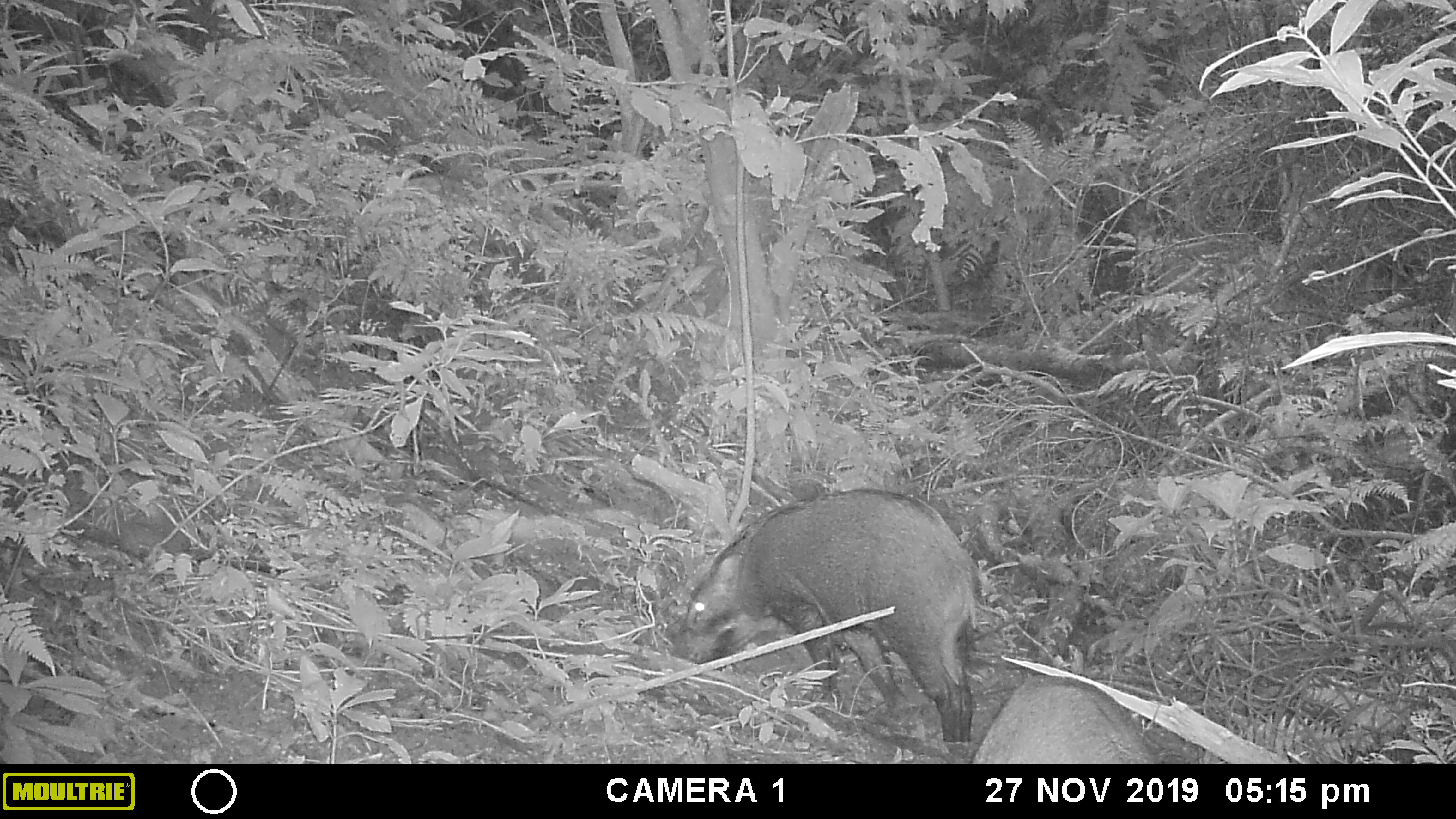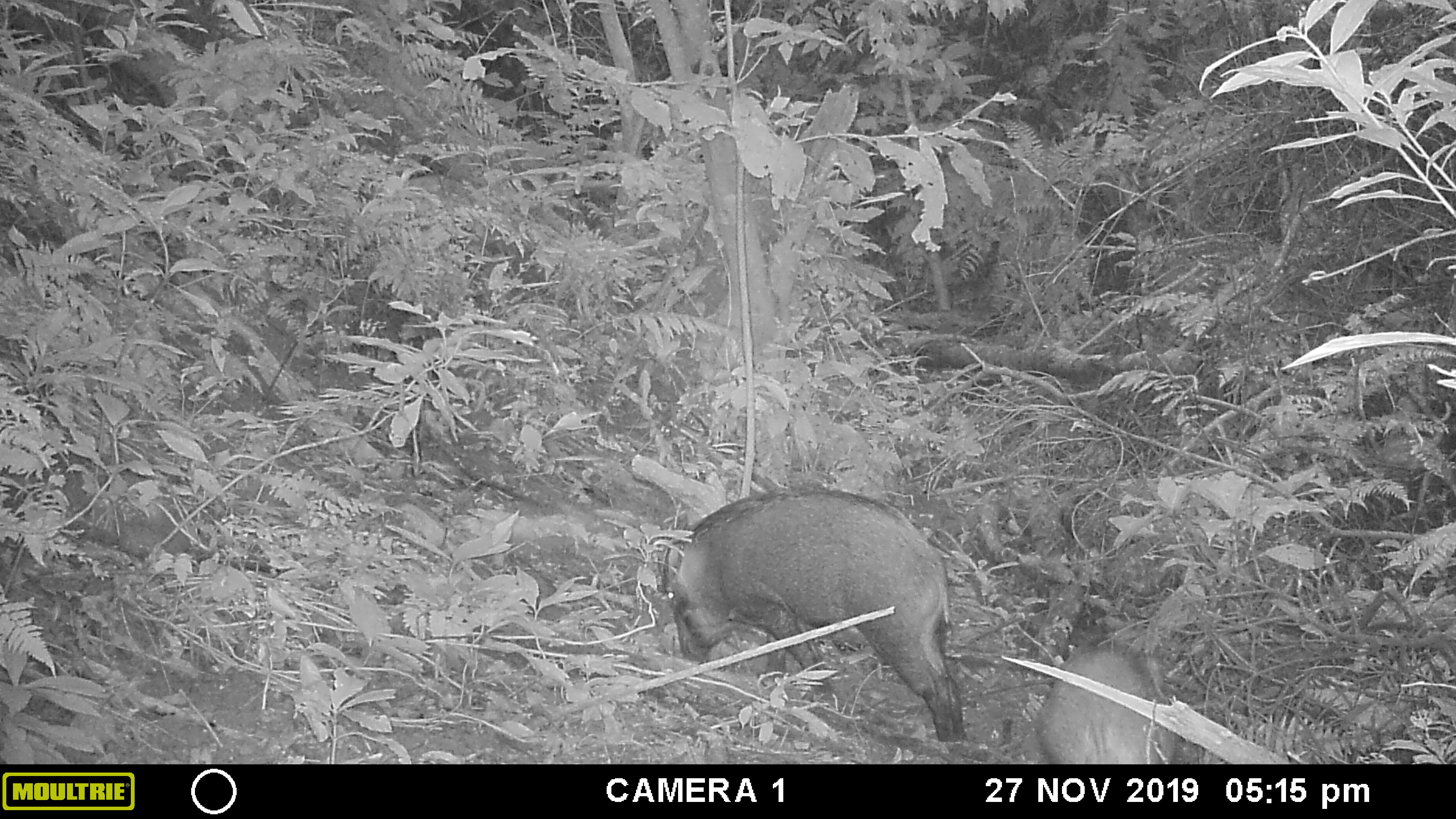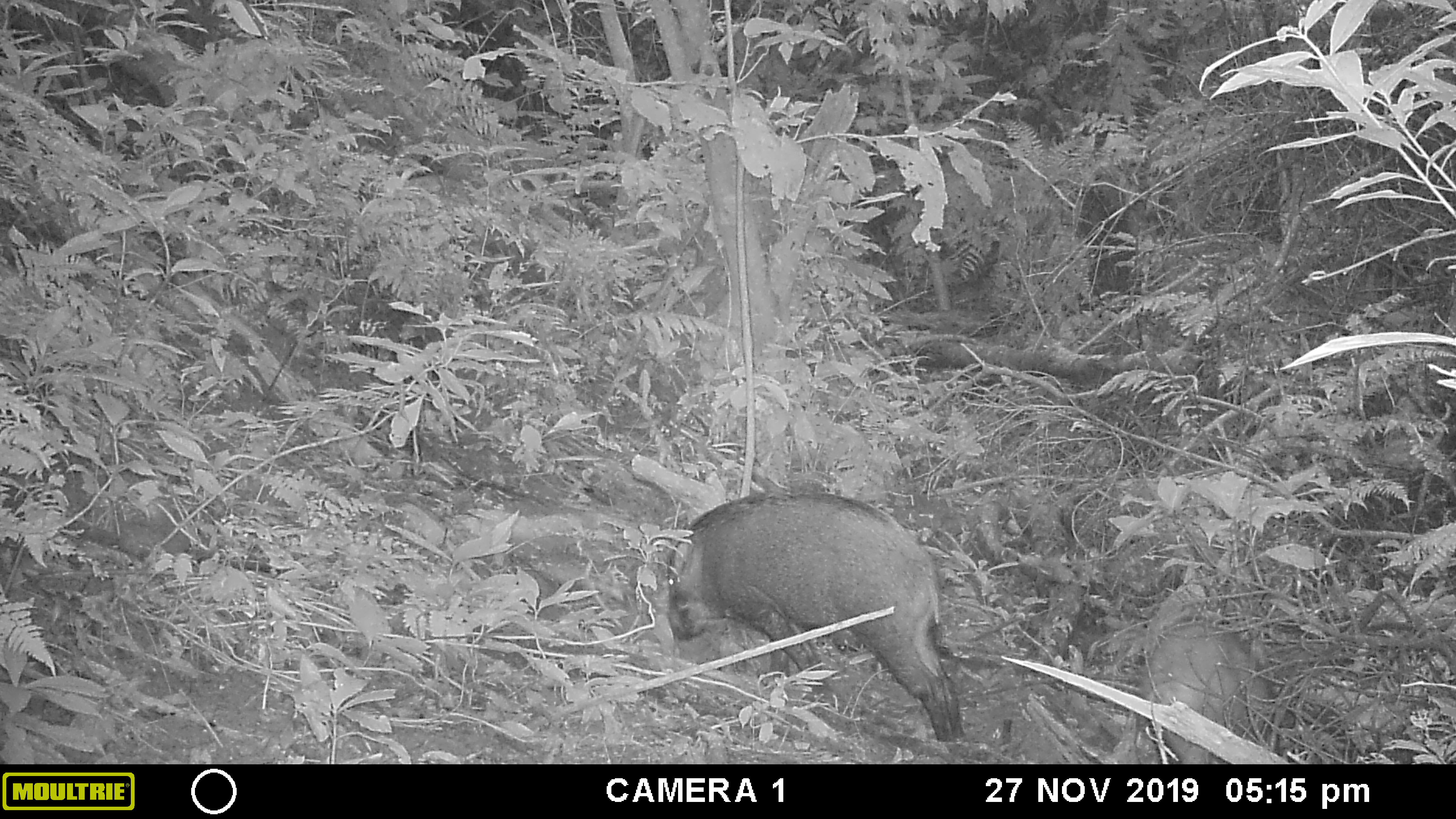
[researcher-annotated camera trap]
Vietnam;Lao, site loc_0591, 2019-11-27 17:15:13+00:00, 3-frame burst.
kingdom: Animalia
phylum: Chordata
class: Mammalia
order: Artiodactyla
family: Suidae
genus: Sus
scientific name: Sus scrofa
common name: eurasian wild pig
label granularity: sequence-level